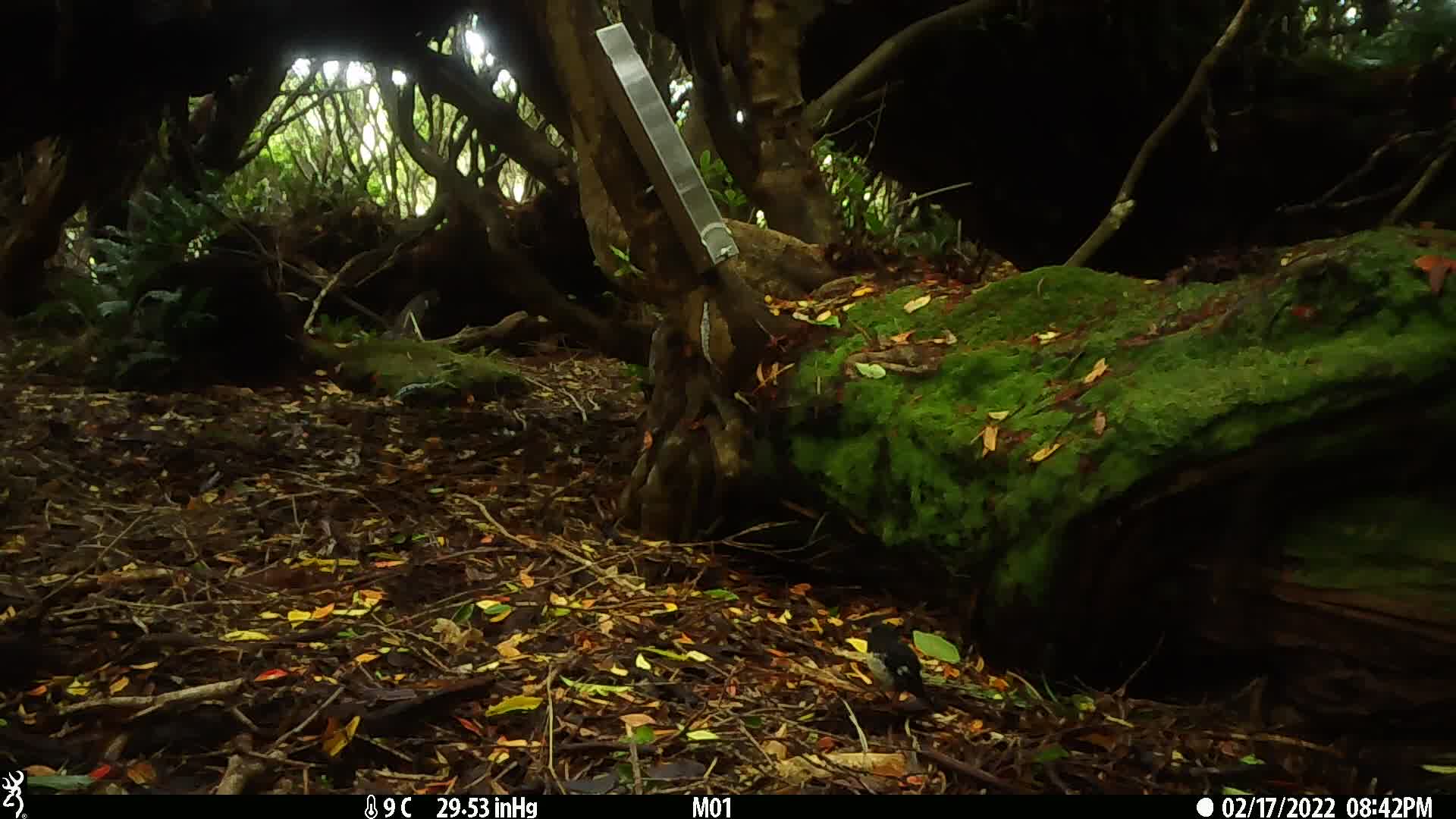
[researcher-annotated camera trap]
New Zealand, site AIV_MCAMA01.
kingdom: Animalia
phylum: Chordata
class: Aves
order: Passeriformes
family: Petroicidae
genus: Petroica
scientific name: Petroica macrocephala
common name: tomtit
Tomtit (Petroica macrocephala).